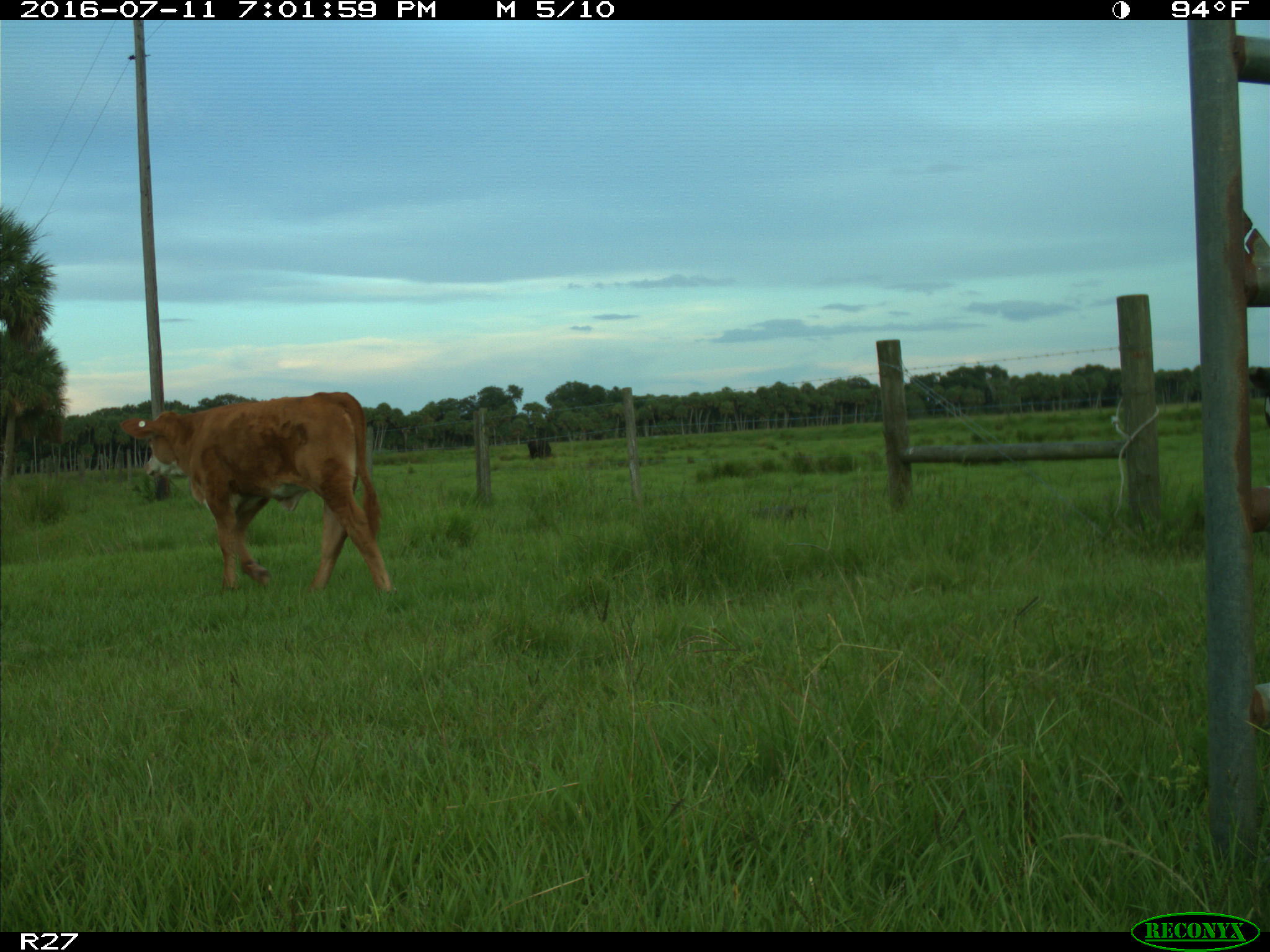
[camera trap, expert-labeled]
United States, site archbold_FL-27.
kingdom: Animalia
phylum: Chordata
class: Mammalia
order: Artiodactyla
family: Bovidae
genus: Bos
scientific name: Bos taurus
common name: domestic cow